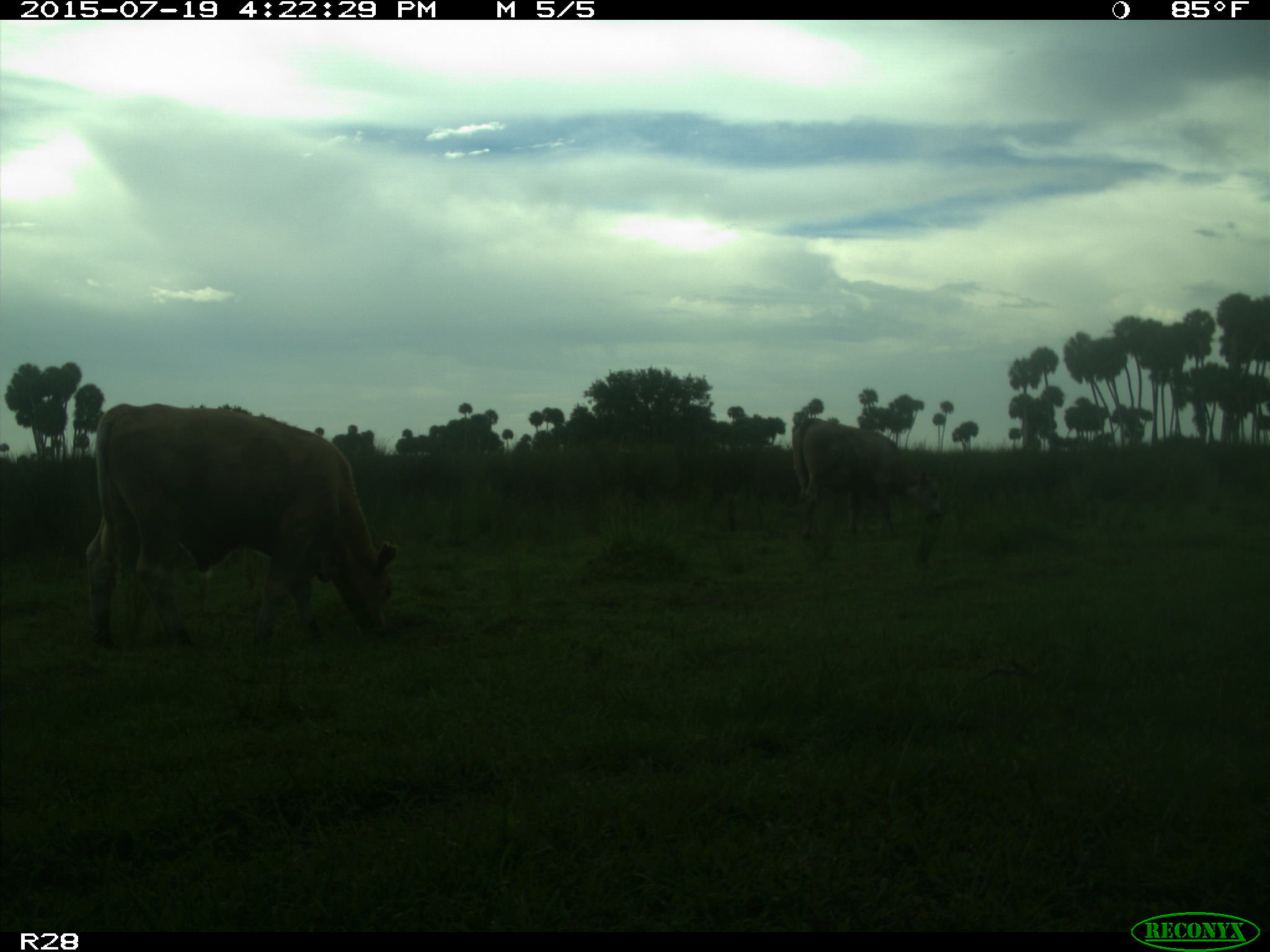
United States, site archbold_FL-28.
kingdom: Animalia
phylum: Chordata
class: Mammalia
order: Artiodactyla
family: Bovidae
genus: Bos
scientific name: Bos taurus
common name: domestic cow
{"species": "Bos taurus (domestic cow)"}